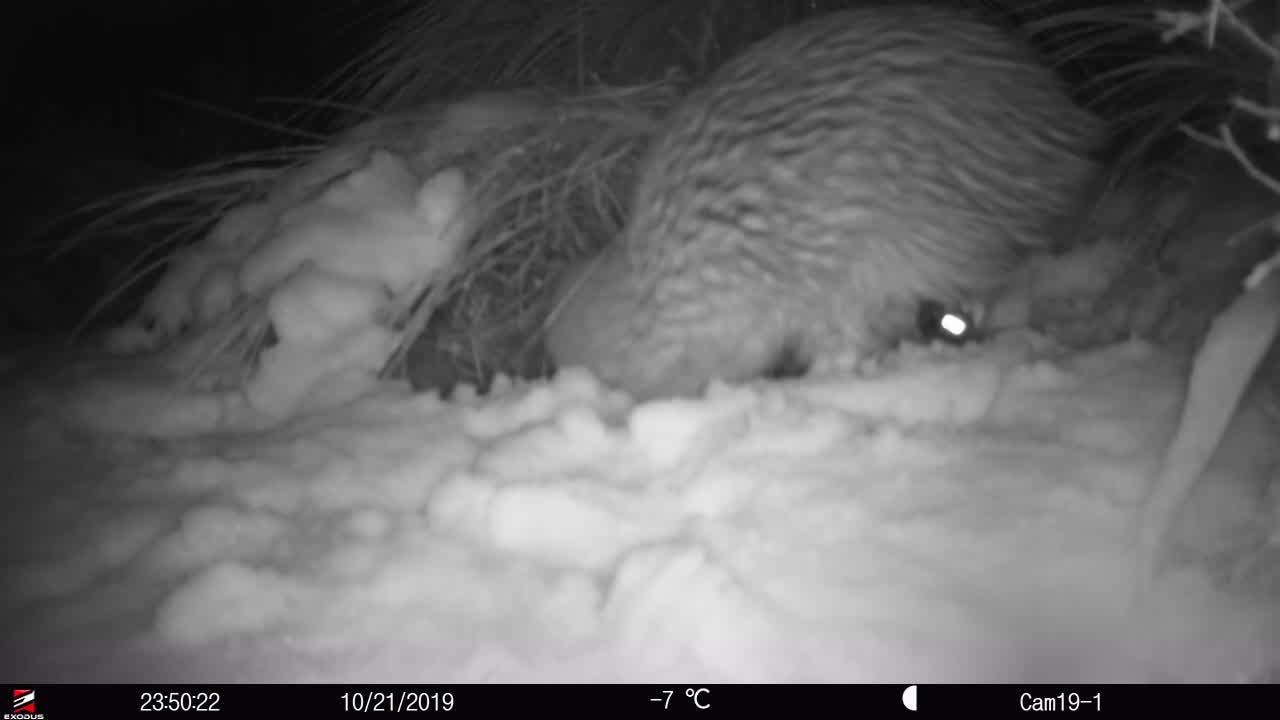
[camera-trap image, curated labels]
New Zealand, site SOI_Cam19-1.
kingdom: Animalia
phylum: Chordata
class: Aves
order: Apterygiformes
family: Apterygidae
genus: Apteryx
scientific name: Apteryx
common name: kiwi